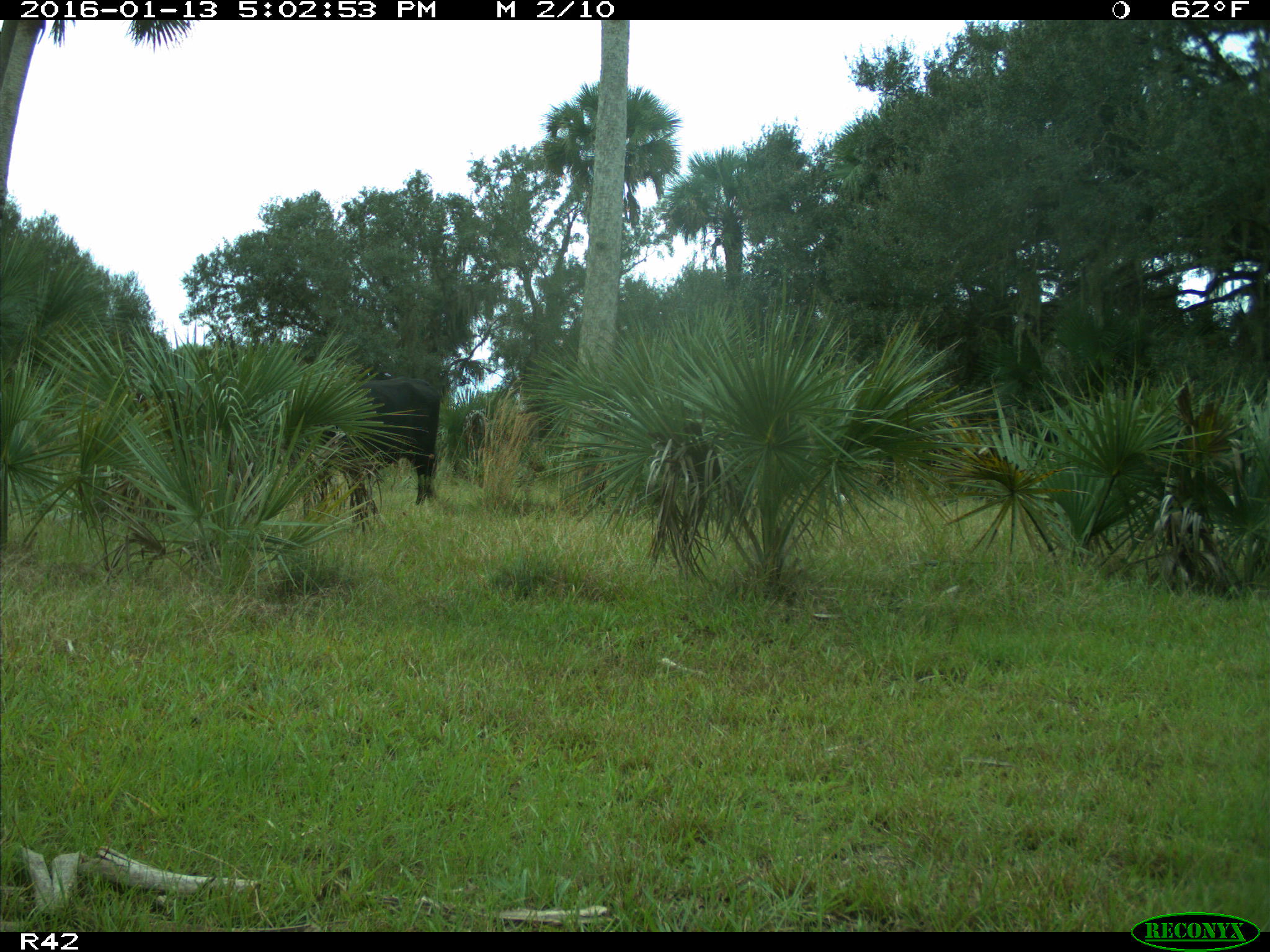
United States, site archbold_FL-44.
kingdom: Animalia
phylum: Chordata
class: Mammalia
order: Artiodactyla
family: Bovidae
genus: Bos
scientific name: Bos taurus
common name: domestic cow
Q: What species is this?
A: Bos taurus (domestic cow).